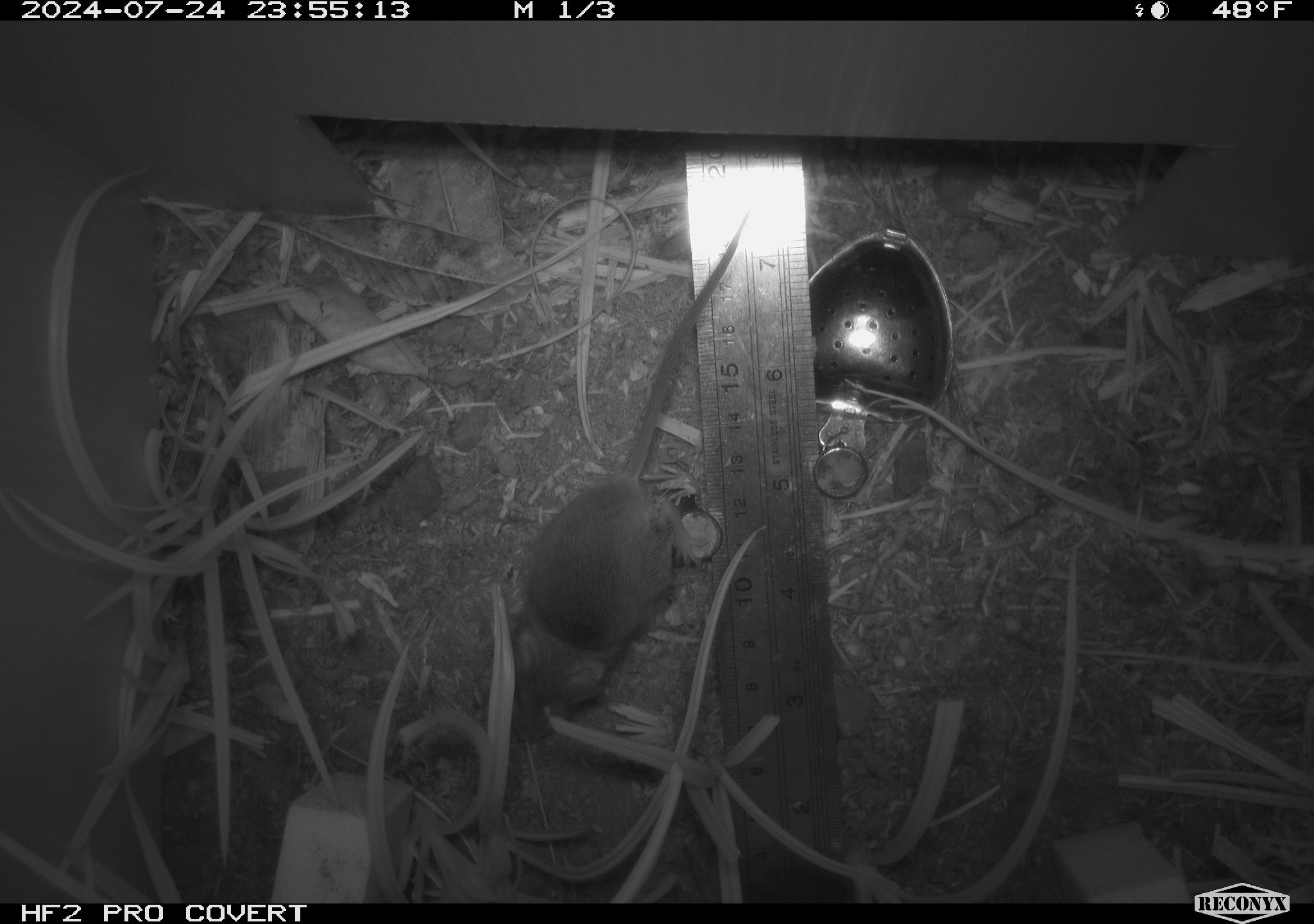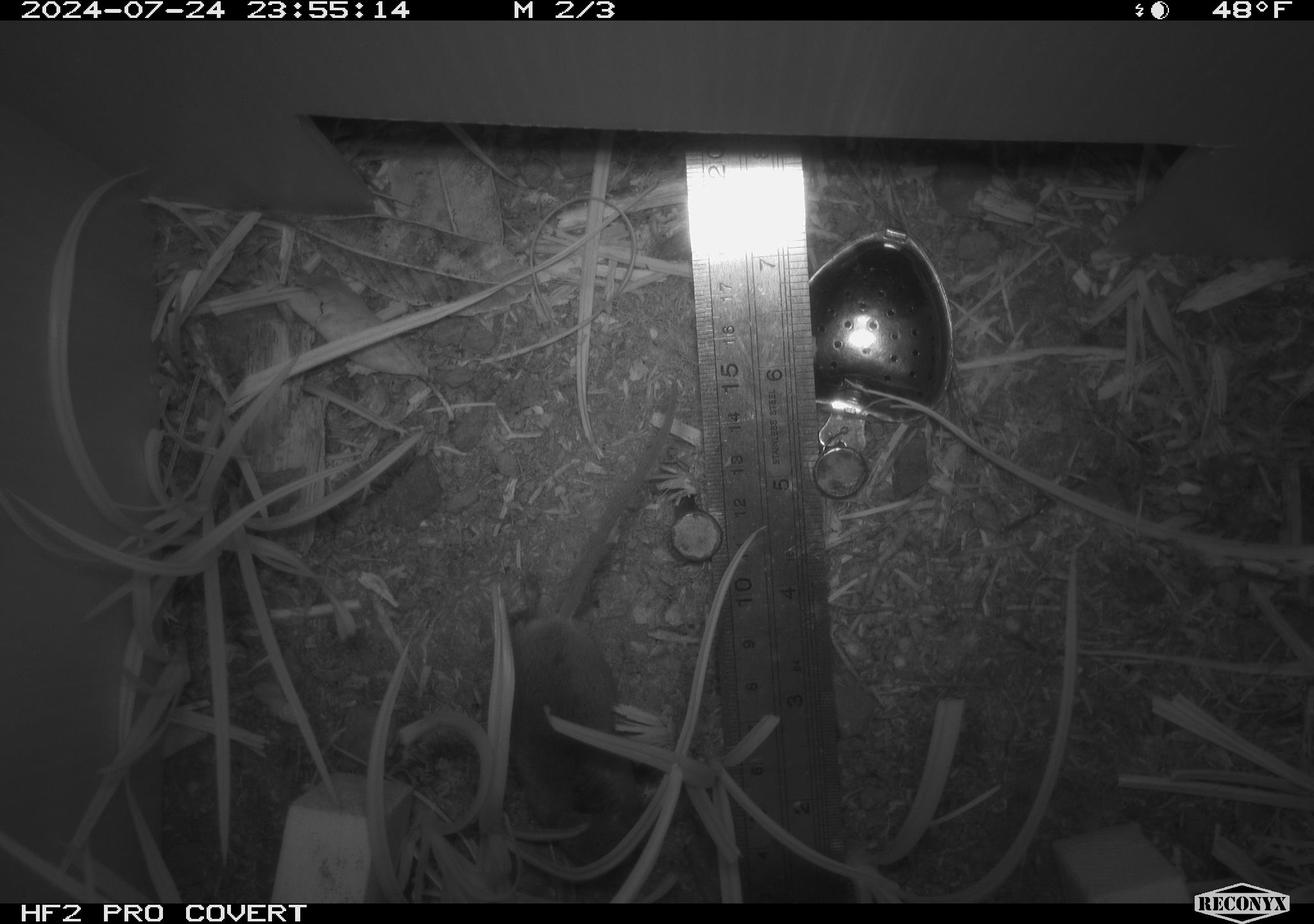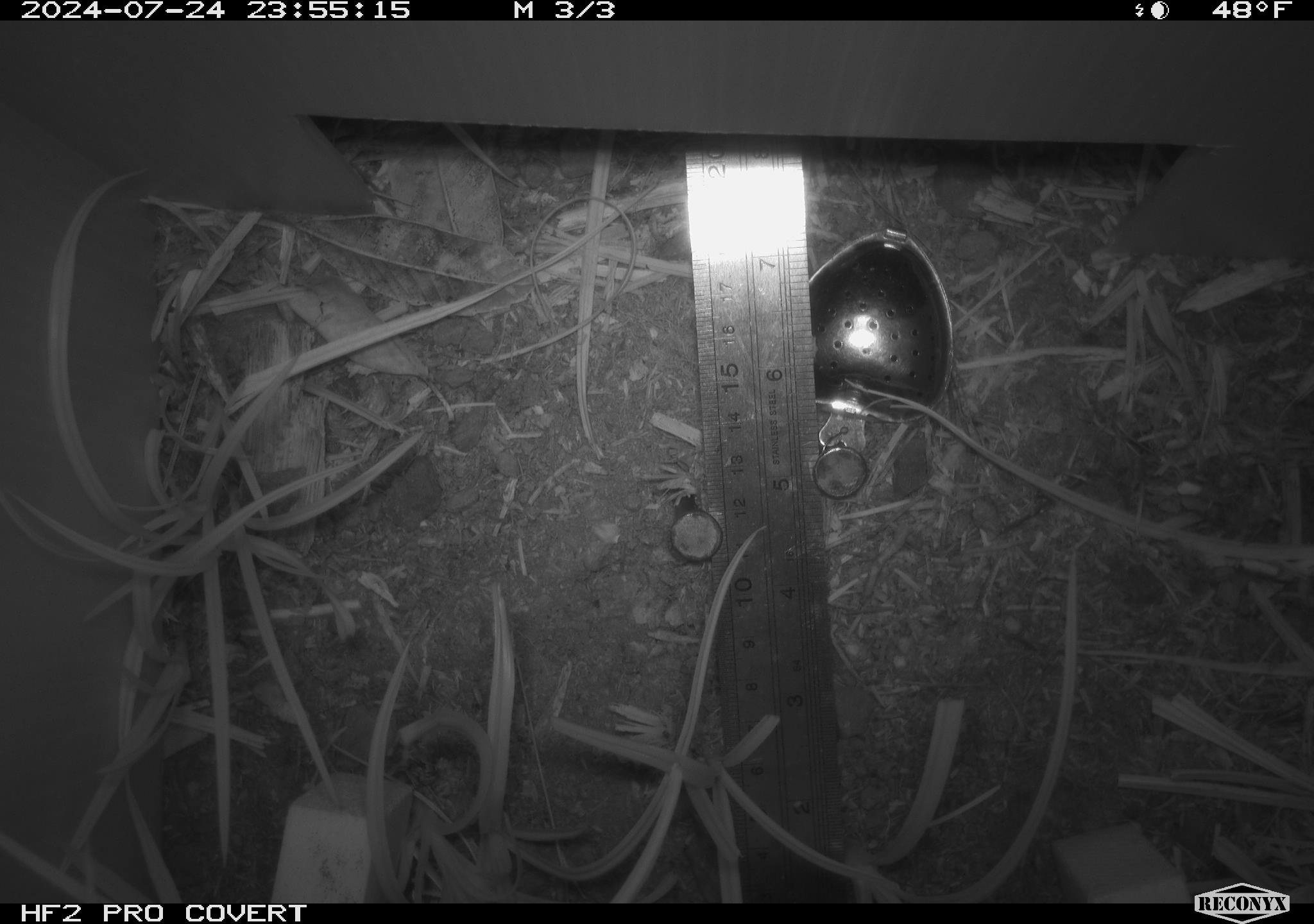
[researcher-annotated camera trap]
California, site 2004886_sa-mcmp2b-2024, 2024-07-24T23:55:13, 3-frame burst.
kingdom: Animalia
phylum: Chordata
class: Mammalia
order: Rodentia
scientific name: Rodentia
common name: mouse species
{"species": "mouse species (Rodentia)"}